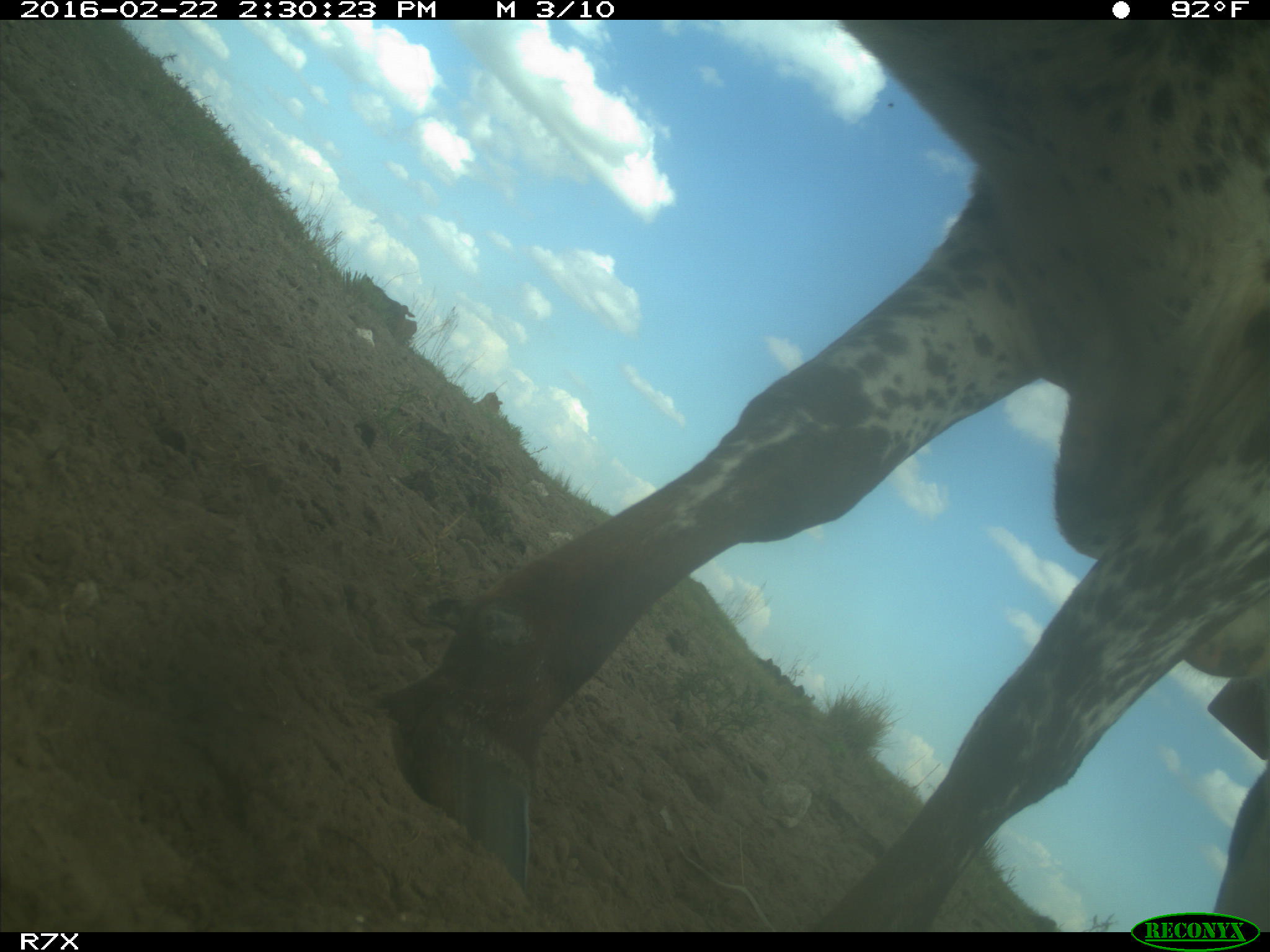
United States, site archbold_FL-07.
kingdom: Animalia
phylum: Chordata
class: Mammalia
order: Artiodactyla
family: Bovidae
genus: Bos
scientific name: Bos taurus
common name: domestic cow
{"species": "Bos taurus (domestic cow)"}